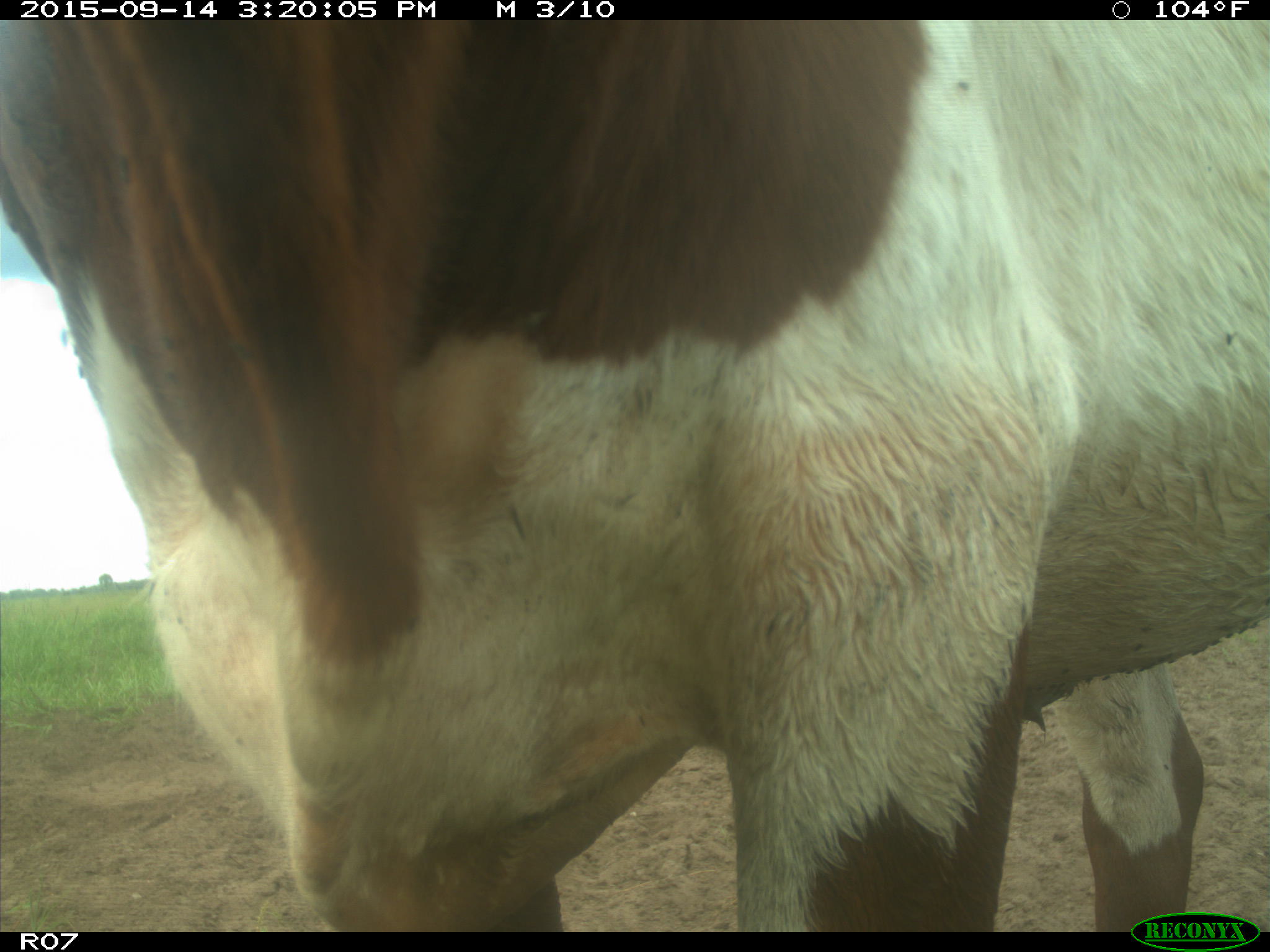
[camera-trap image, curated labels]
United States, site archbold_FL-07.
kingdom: Animalia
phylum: Chordata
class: Mammalia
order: Artiodactyla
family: Bovidae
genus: Bos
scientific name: Bos taurus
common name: domestic cow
Bos taurus (domestic cow).